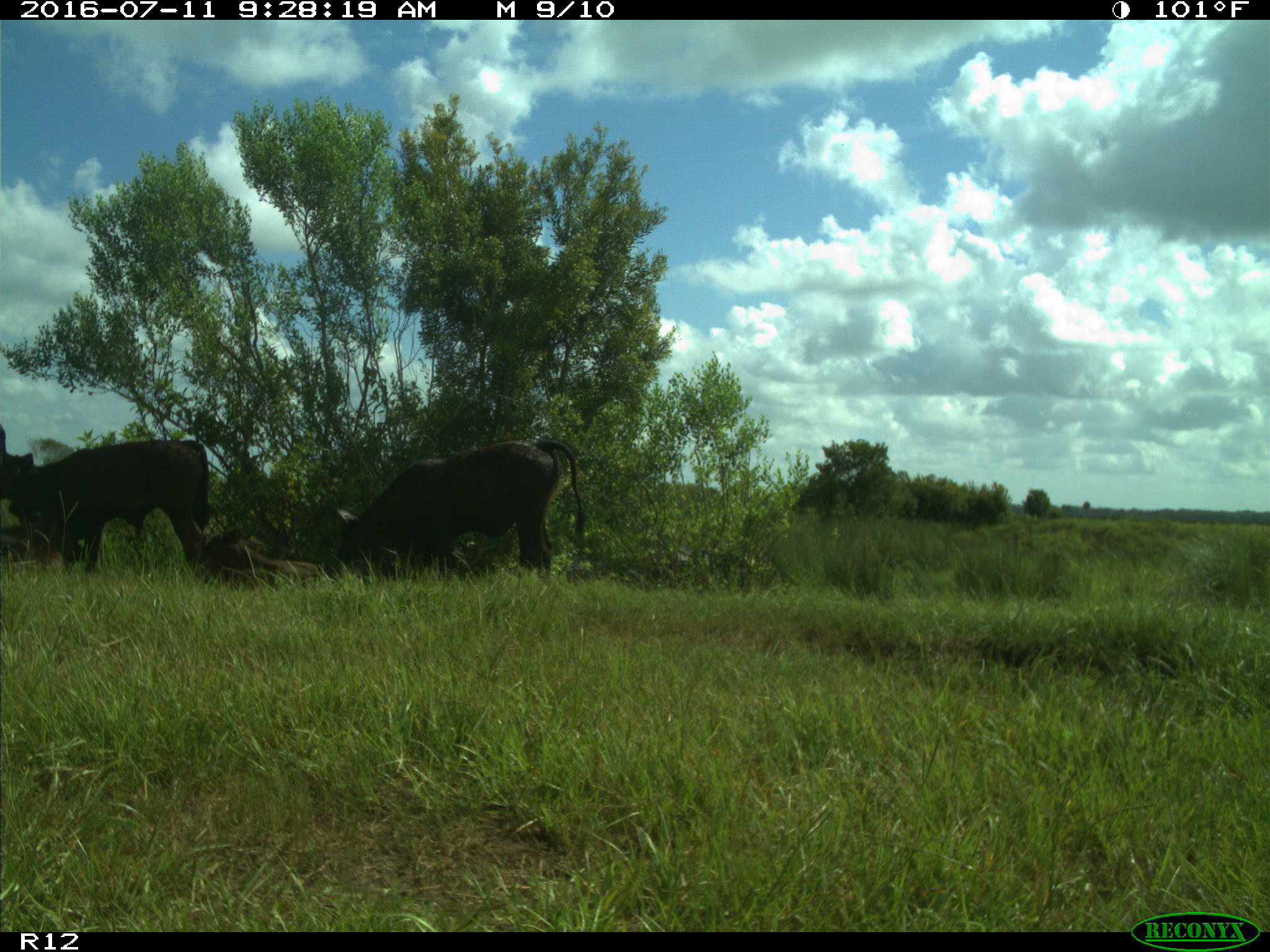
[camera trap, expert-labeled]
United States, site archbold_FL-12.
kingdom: Animalia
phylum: Chordata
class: Mammalia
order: Artiodactyla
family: Bovidae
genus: Bos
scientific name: Bos taurus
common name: domestic cow